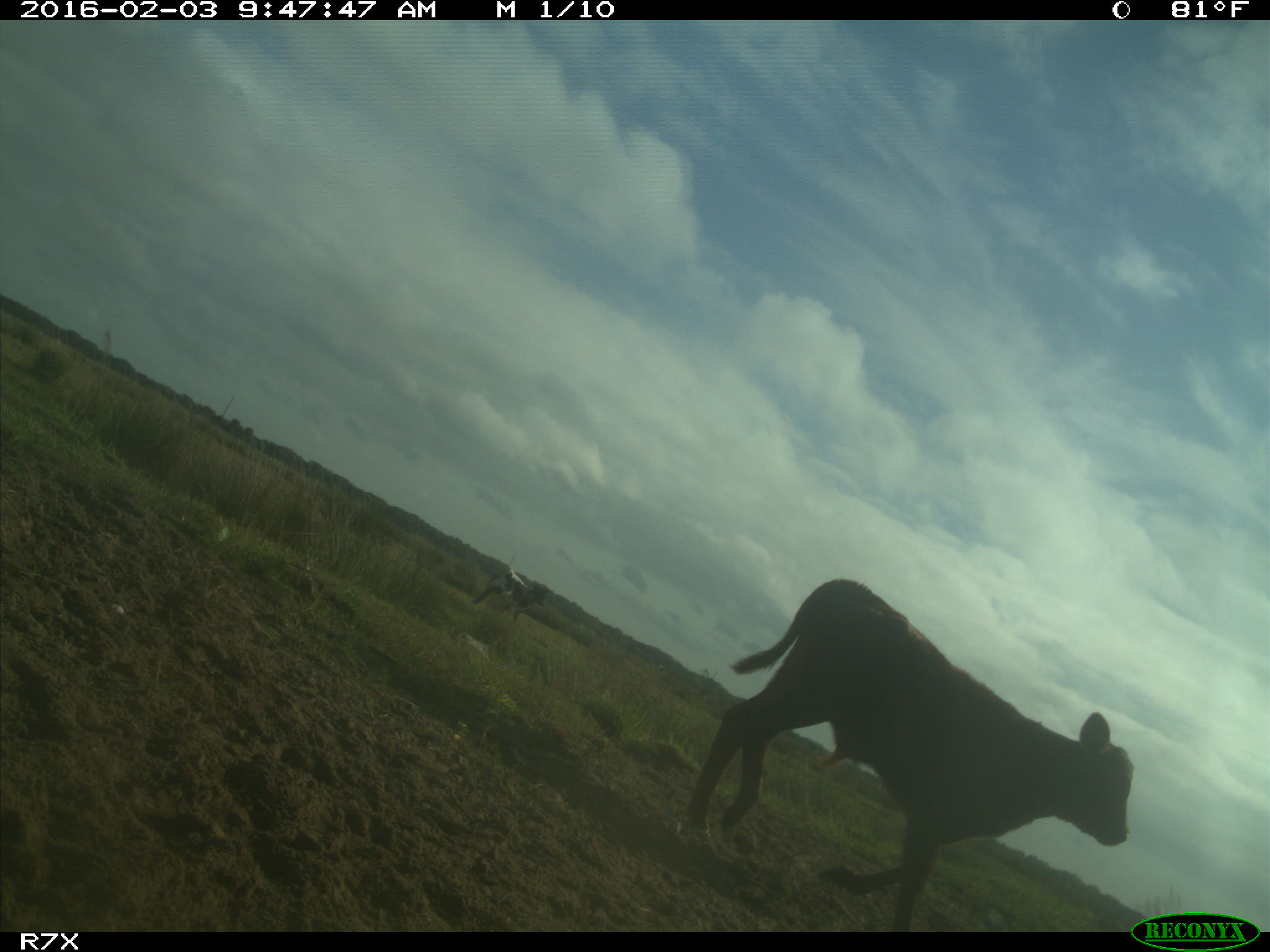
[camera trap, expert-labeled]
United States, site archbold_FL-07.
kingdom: Animalia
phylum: Chordata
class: Mammalia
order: Artiodactyla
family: Bovidae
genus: Bos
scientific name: Bos taurus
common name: domestic cow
Bos taurus (domestic cow).